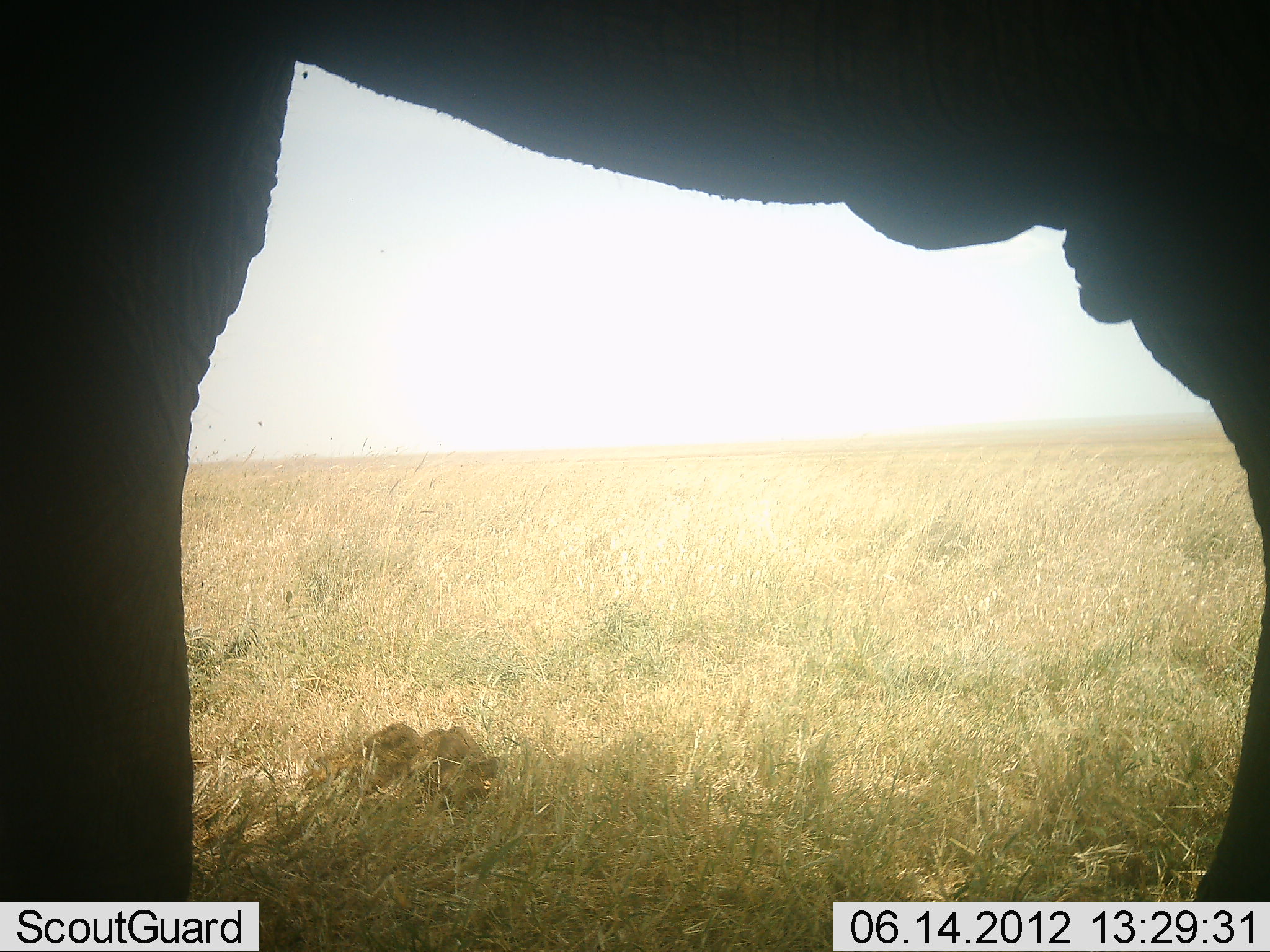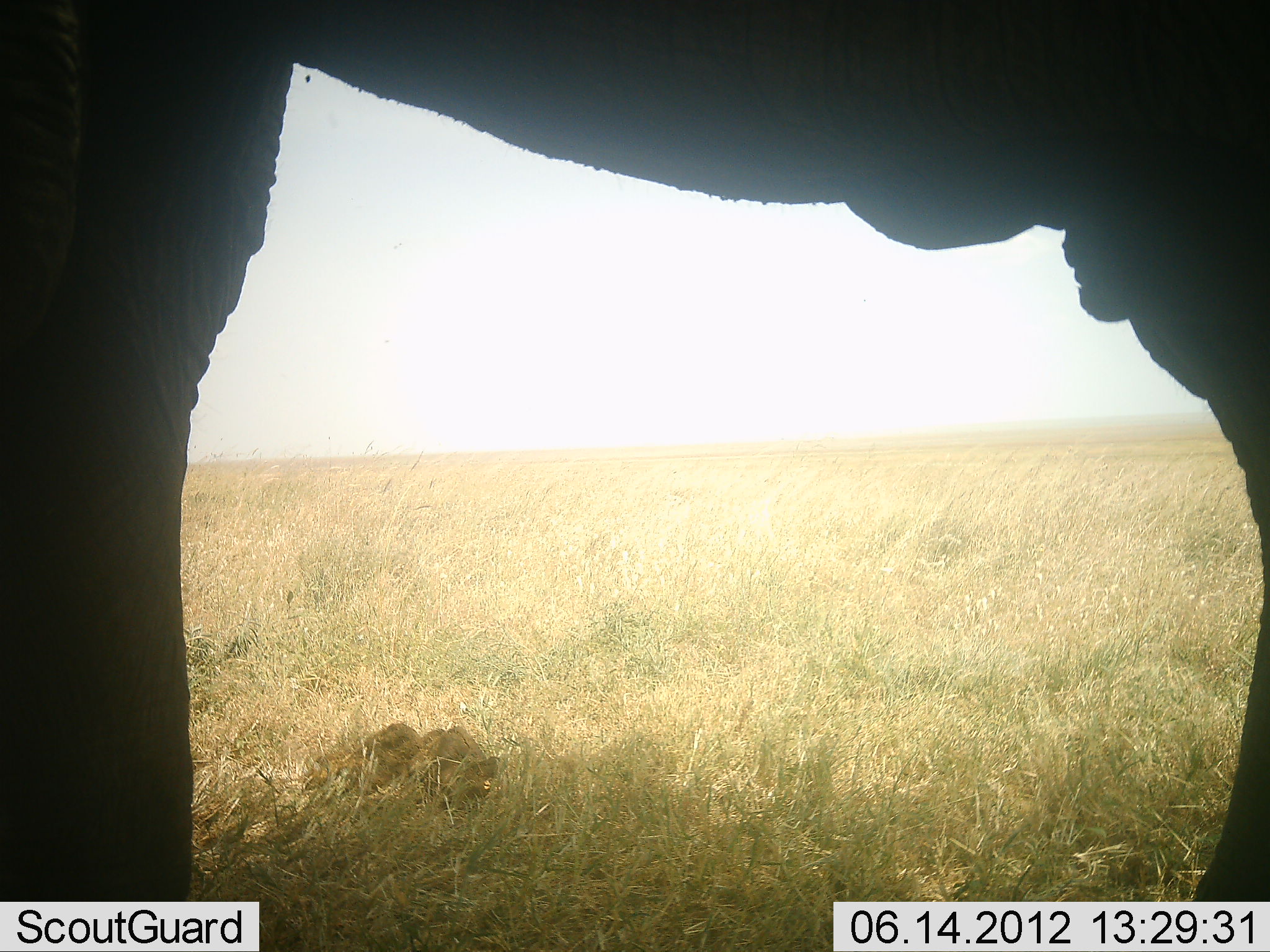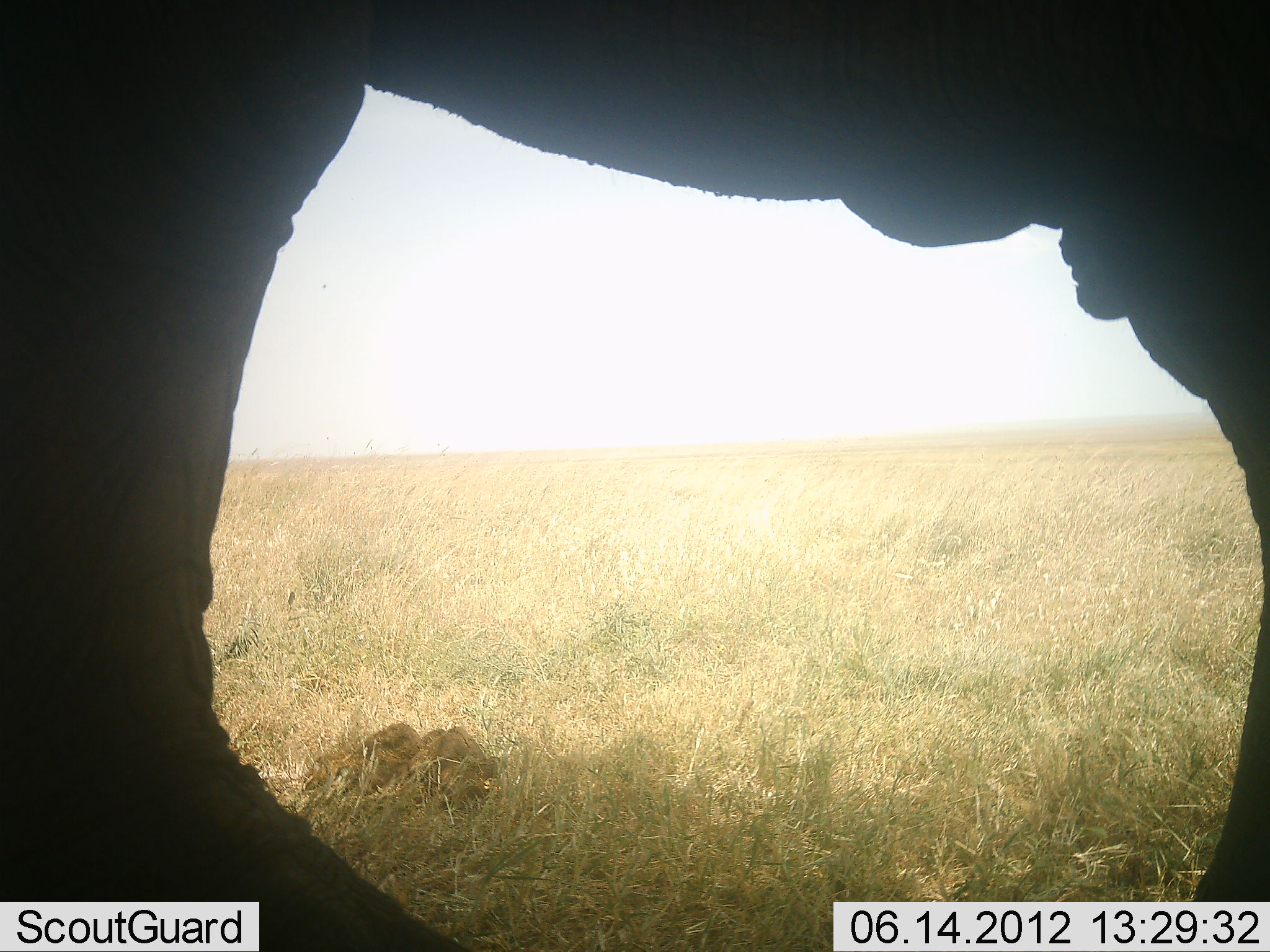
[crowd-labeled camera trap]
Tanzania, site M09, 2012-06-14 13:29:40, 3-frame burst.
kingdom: Animalia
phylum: Chordata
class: Mammalia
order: Proboscidea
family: Elephantidae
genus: Loxodonta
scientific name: Loxodonta africana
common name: african bush elephant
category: elephant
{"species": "elephant (african bush elephant) (Loxodonta africana)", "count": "1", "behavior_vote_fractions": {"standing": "100%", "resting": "0%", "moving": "0%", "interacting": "0%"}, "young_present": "0%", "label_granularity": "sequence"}